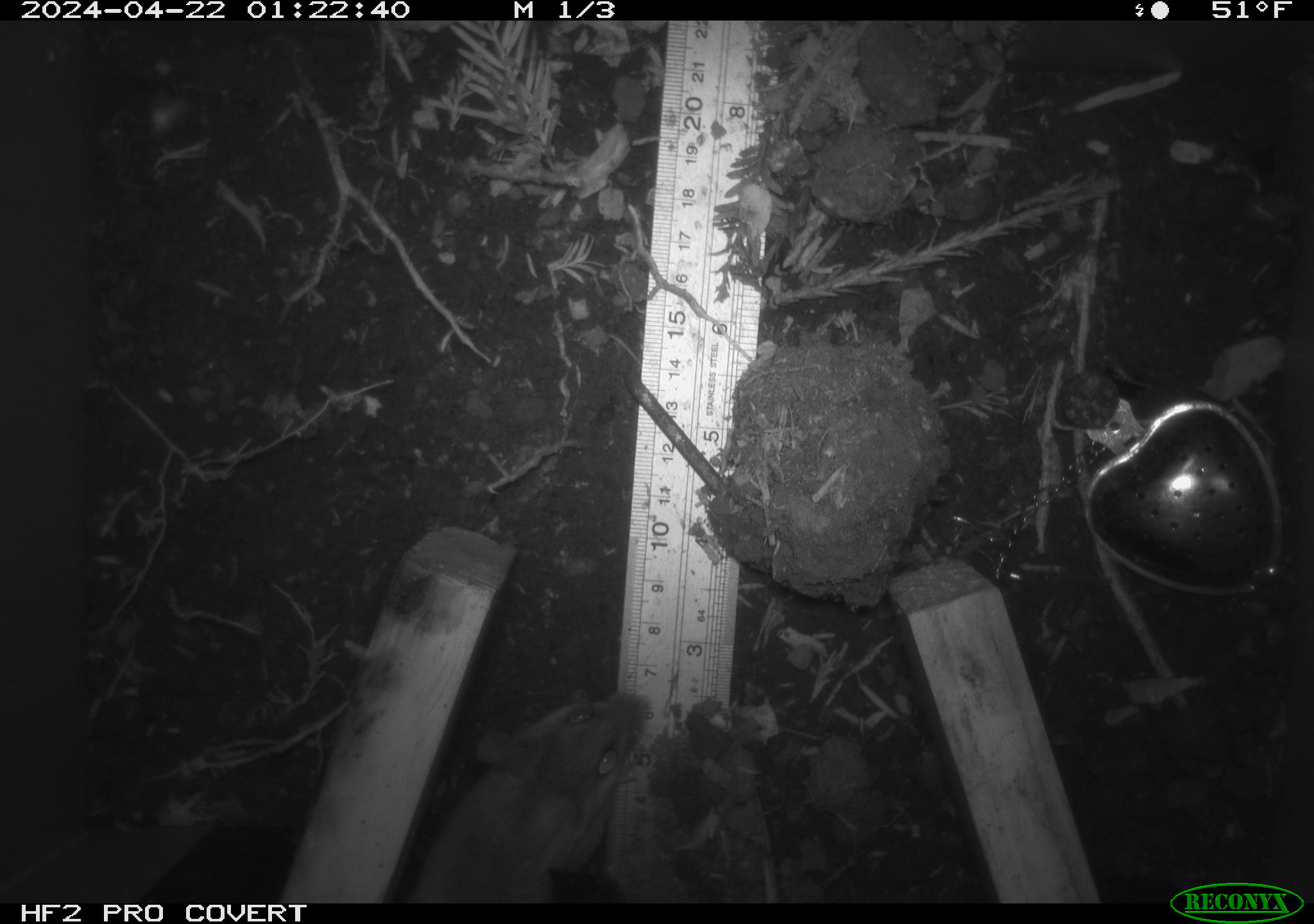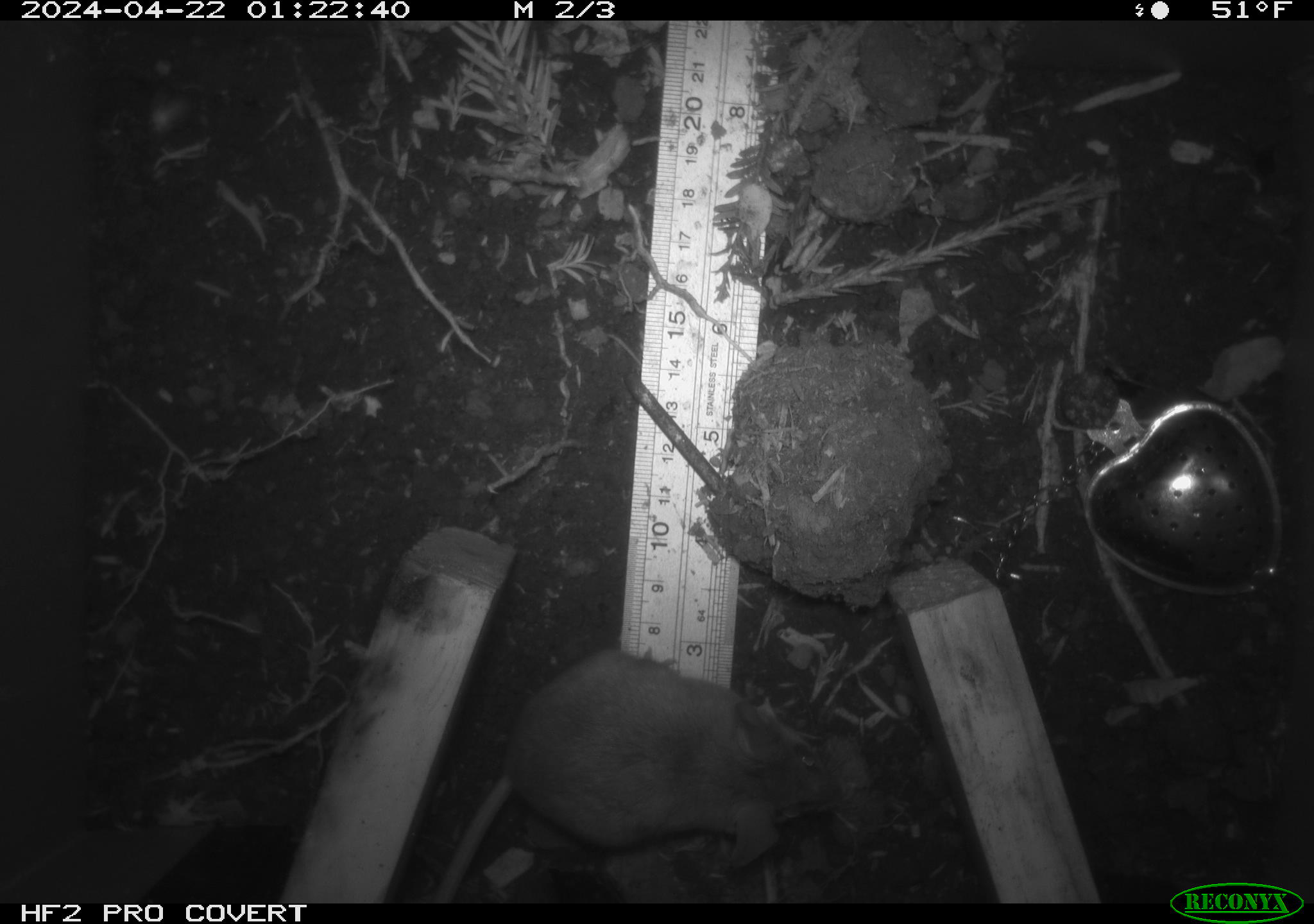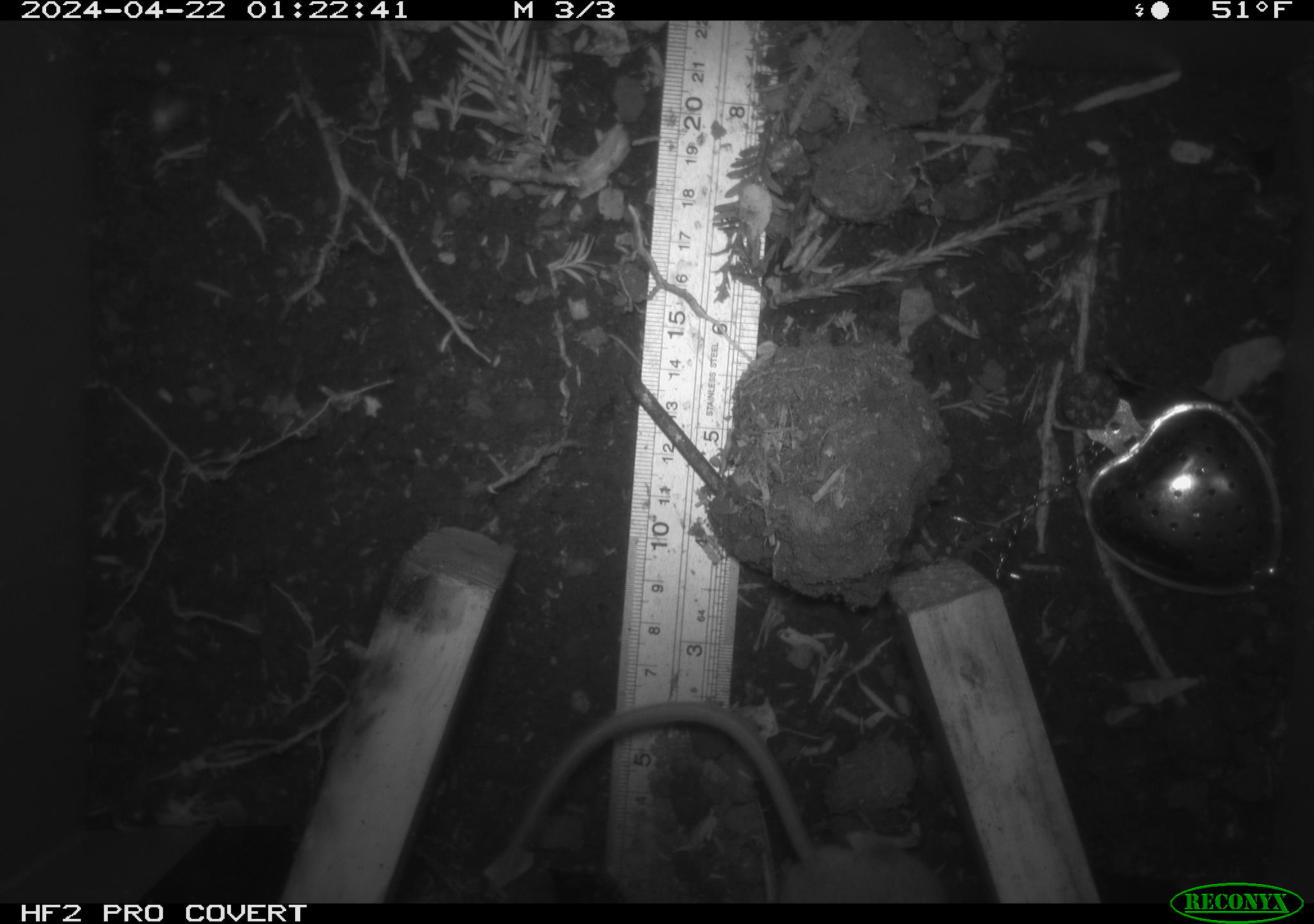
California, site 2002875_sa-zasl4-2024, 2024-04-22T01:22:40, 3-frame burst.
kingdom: Animalia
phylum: Chordata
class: Mammalia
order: Rodentia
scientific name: Rodentia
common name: mouse species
Mouse species (Rodentia).